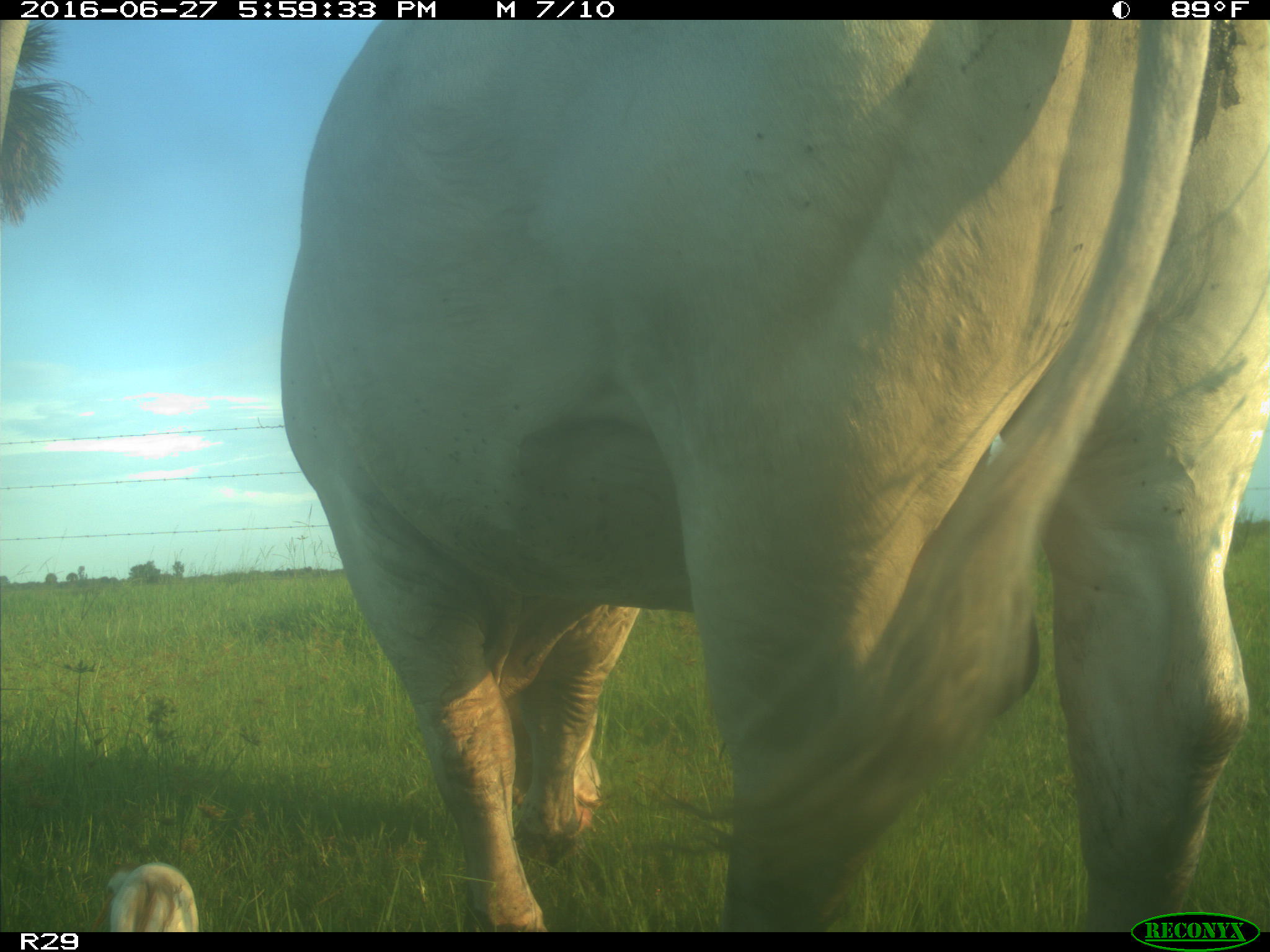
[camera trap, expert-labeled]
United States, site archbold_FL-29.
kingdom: Animalia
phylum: Chordata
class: Mammalia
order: Artiodactyla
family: Bovidae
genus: Bos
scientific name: Bos taurus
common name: domestic cow